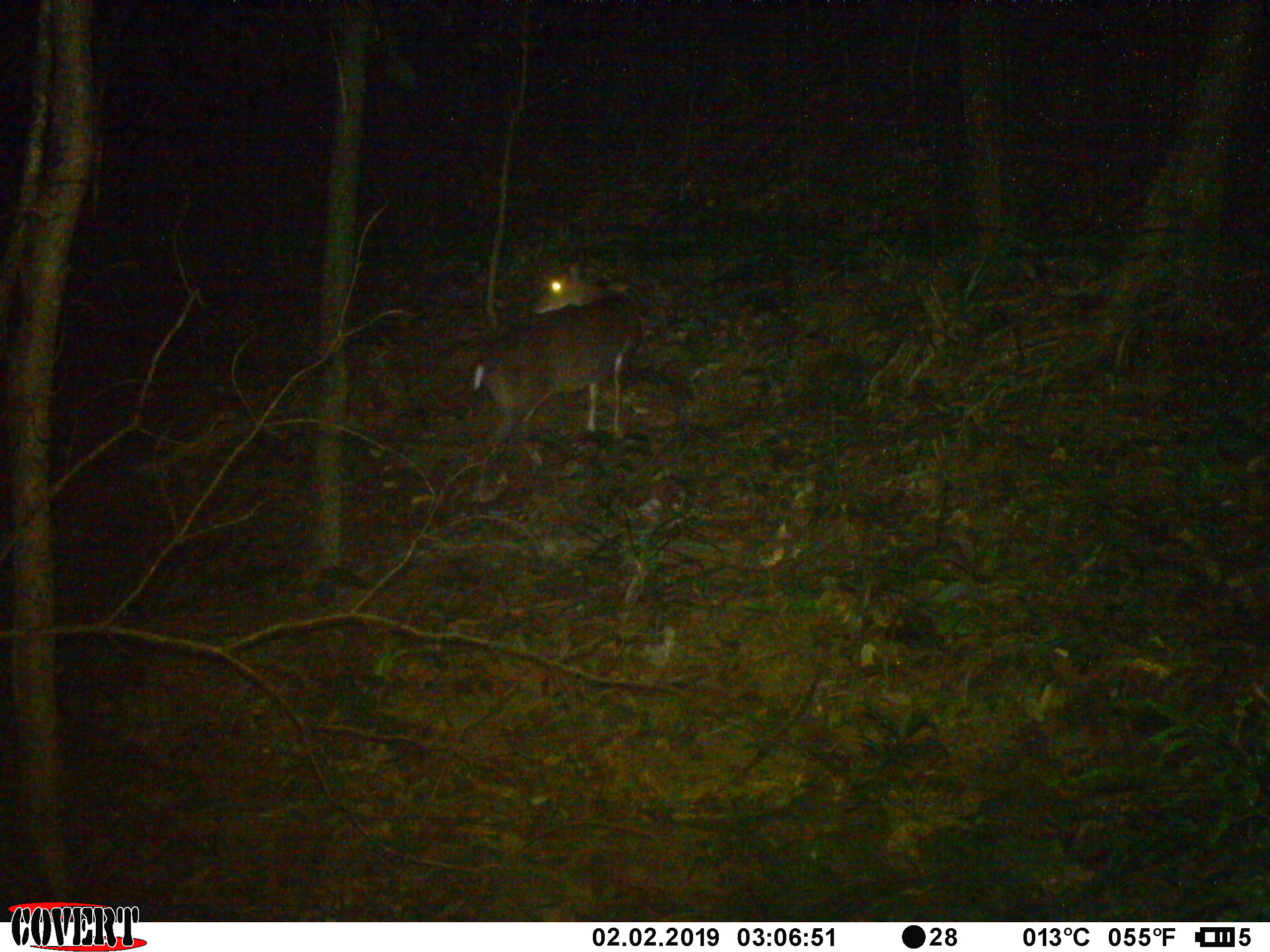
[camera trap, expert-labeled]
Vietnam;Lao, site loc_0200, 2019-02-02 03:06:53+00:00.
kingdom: Animalia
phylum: Chordata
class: Mammalia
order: Artiodactyla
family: Cervidae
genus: Muntiacus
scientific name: Muntiacus vuquangensis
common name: large-antlered muntjac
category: large antlered muntjac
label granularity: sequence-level